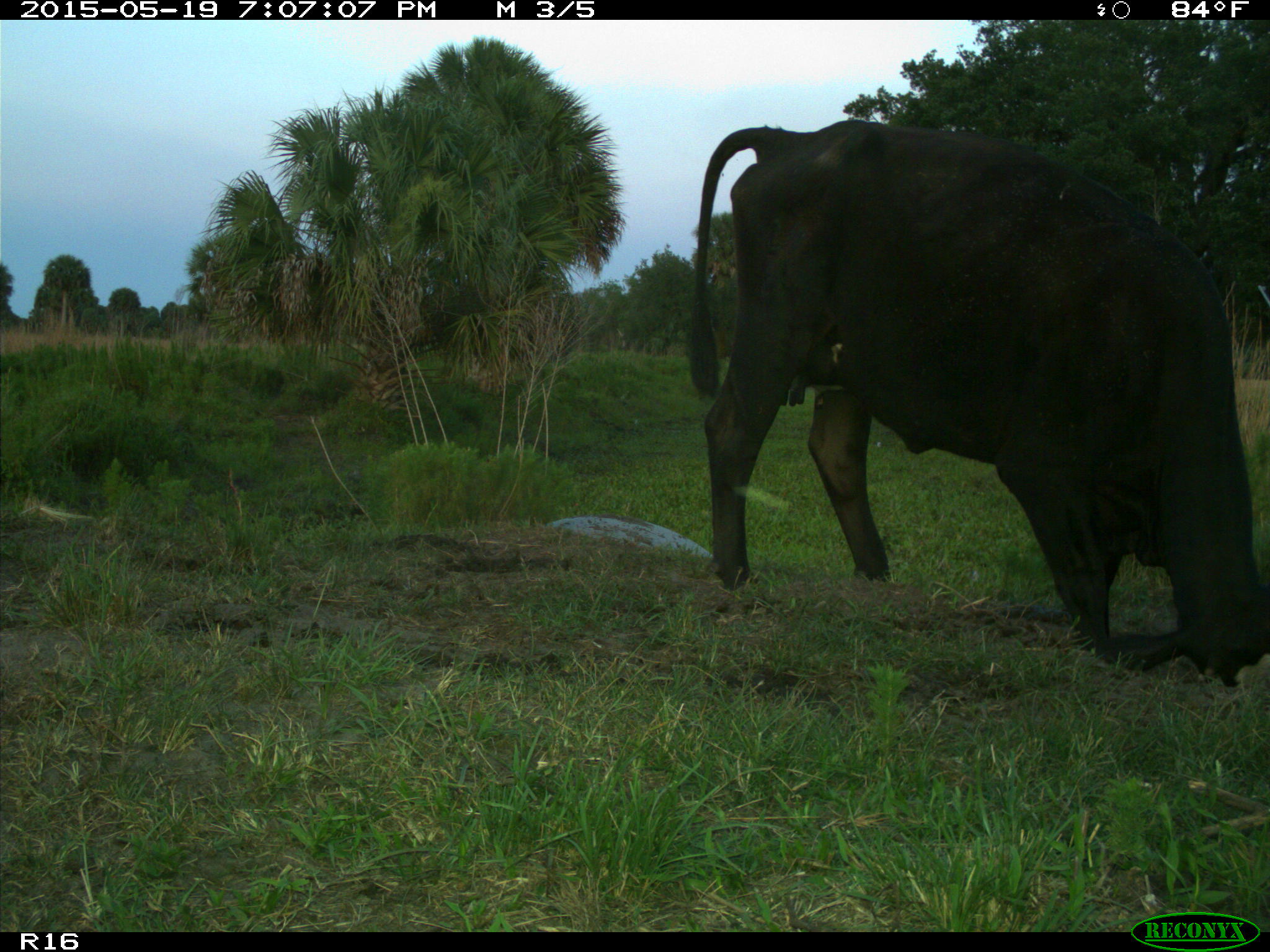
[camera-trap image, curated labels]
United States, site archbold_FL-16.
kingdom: Animalia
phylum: Chordata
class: Mammalia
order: Artiodactyla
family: Bovidae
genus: Bos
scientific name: Bos taurus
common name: domestic cow